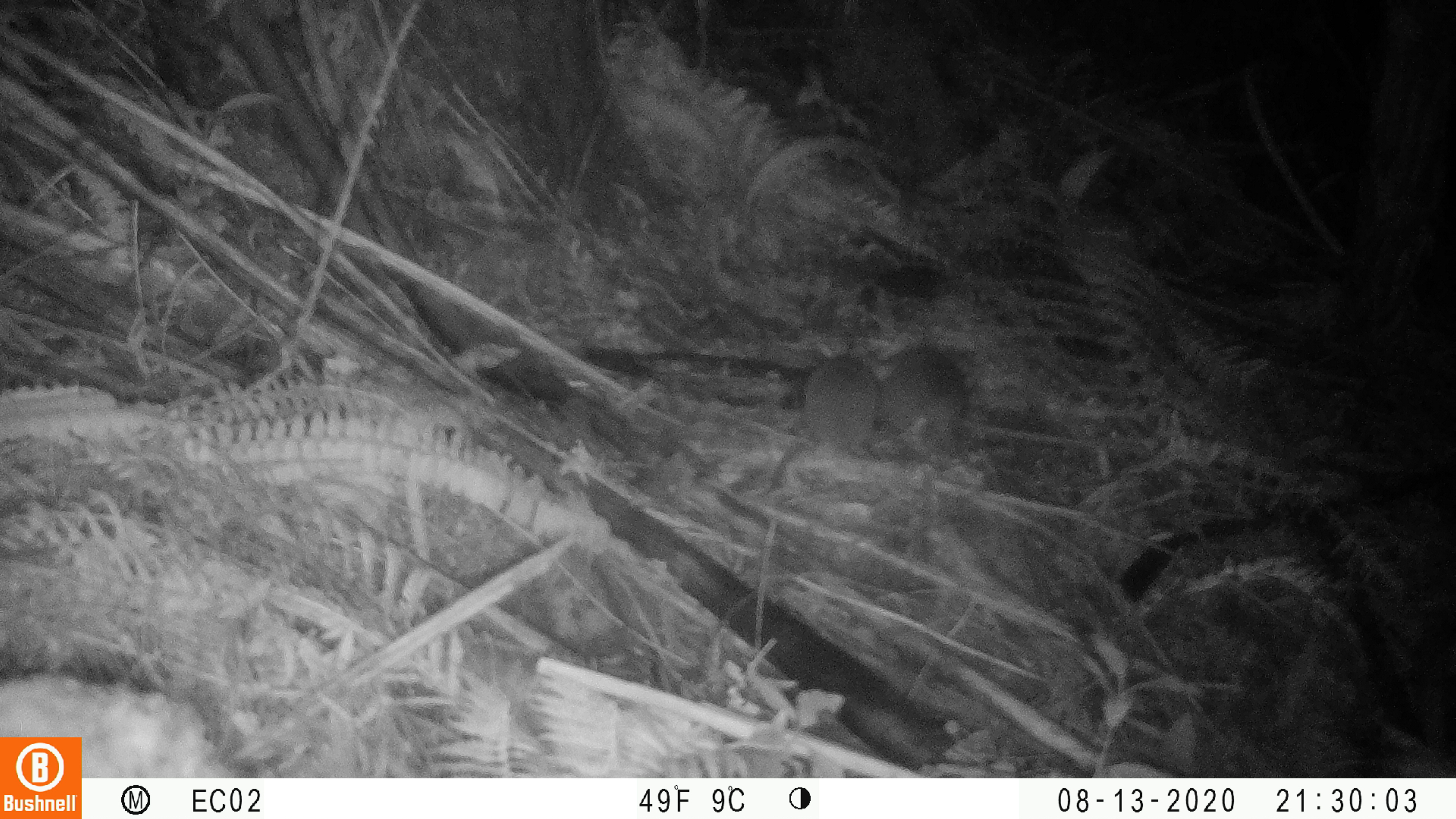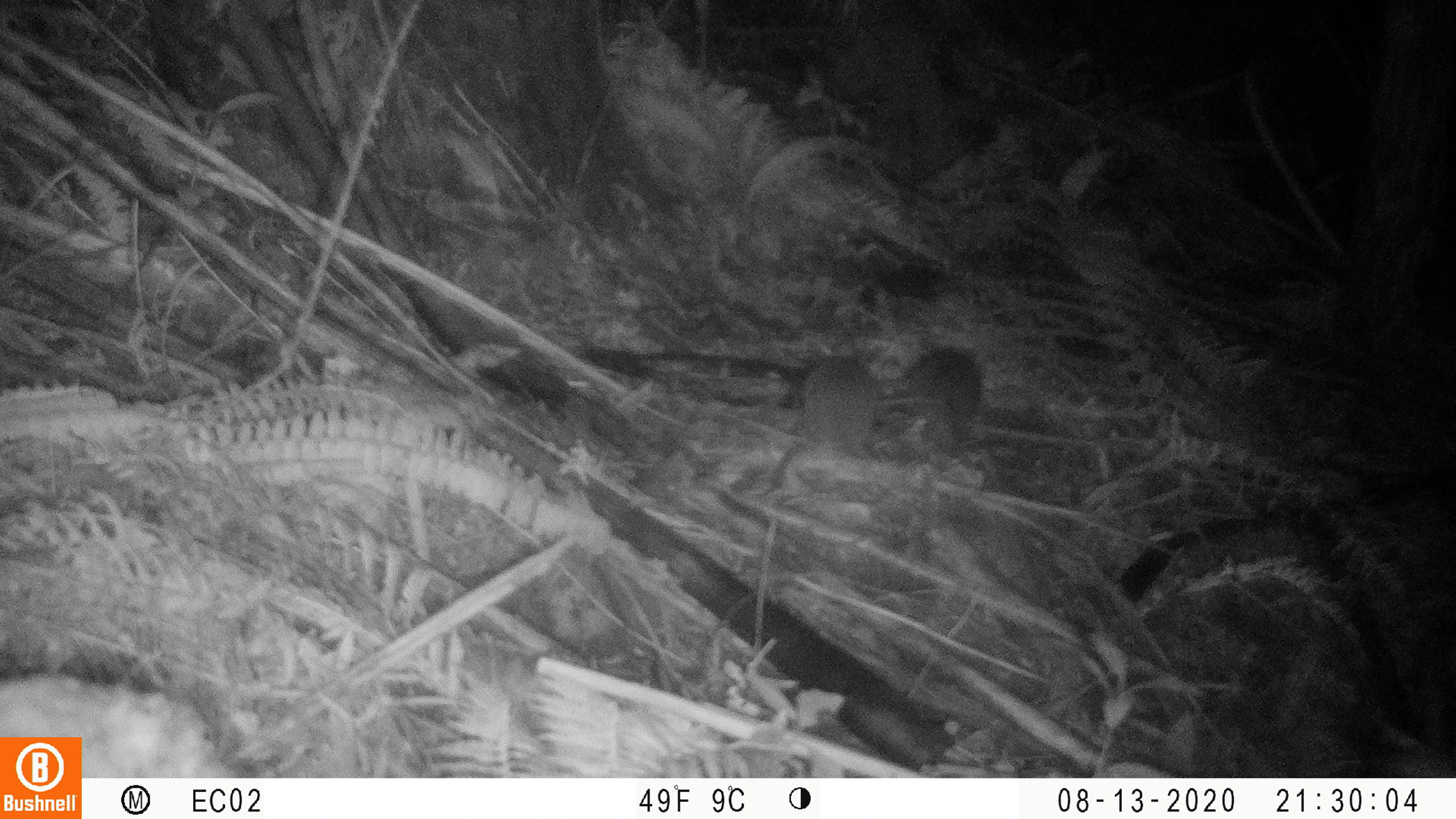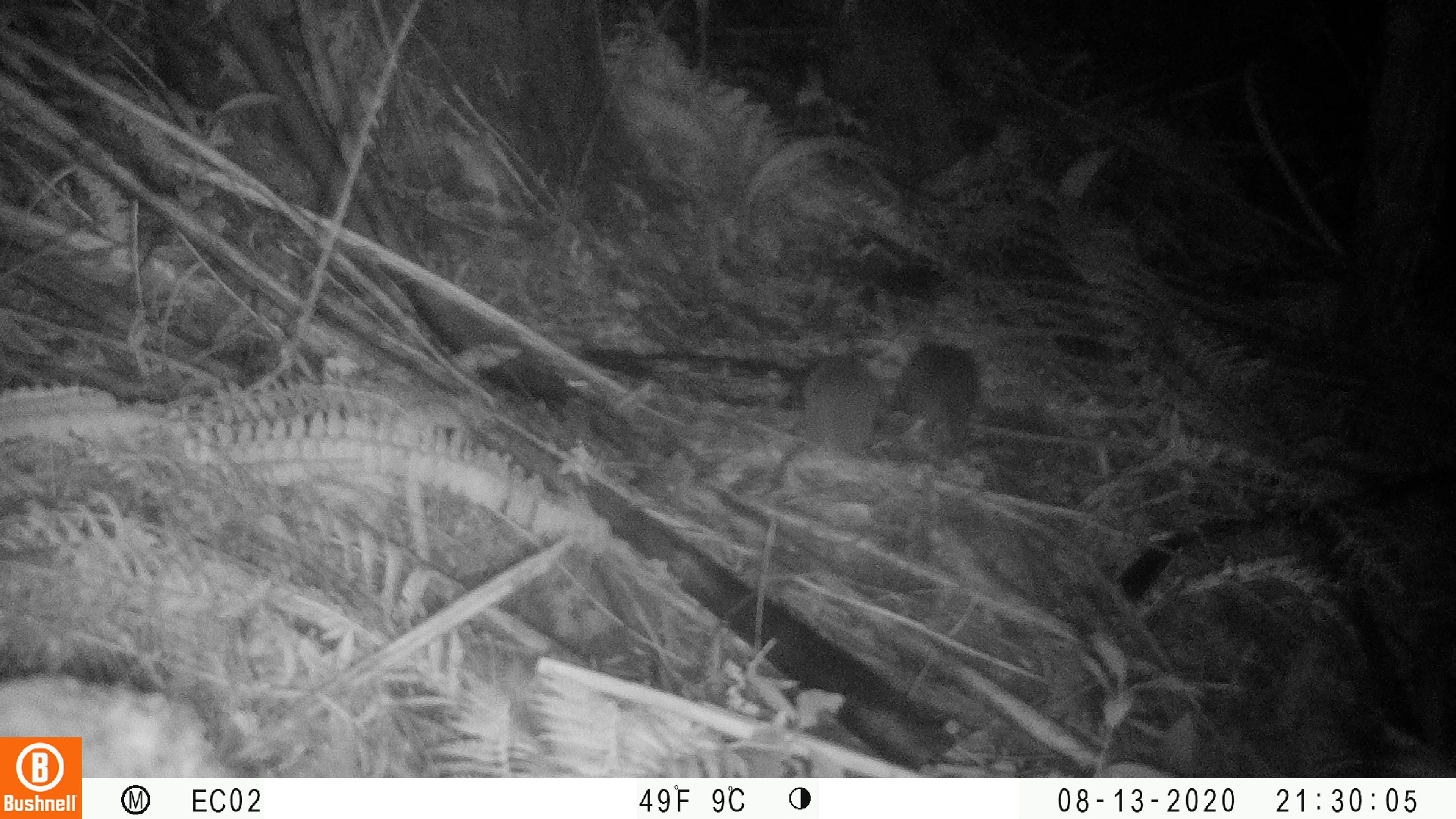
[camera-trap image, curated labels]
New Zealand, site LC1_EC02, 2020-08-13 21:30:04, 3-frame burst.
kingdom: Animalia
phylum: Chordata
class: Mammalia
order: Rodentia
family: Muridae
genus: Rattus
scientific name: Rattus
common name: rat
Rat (Rattus).